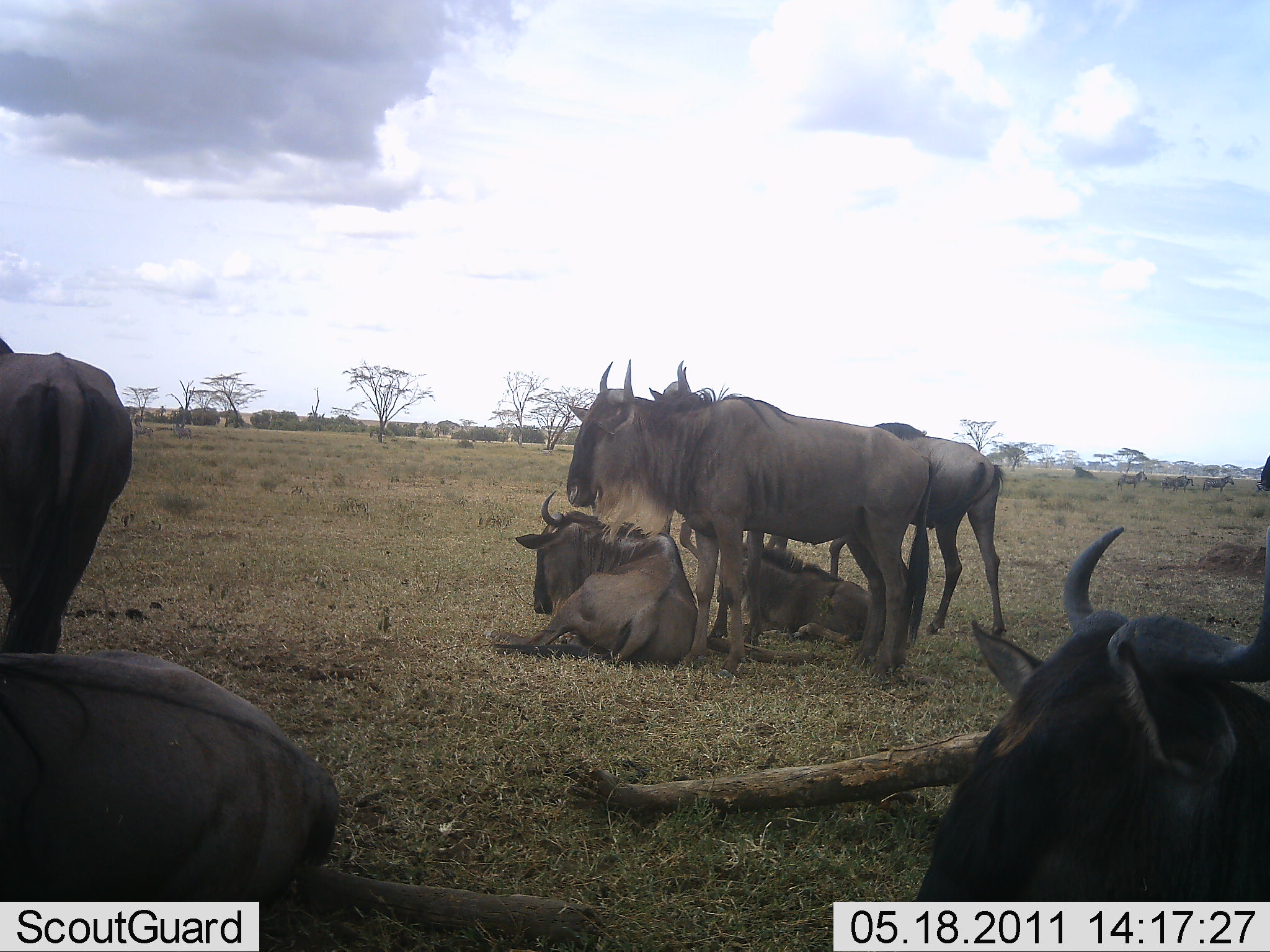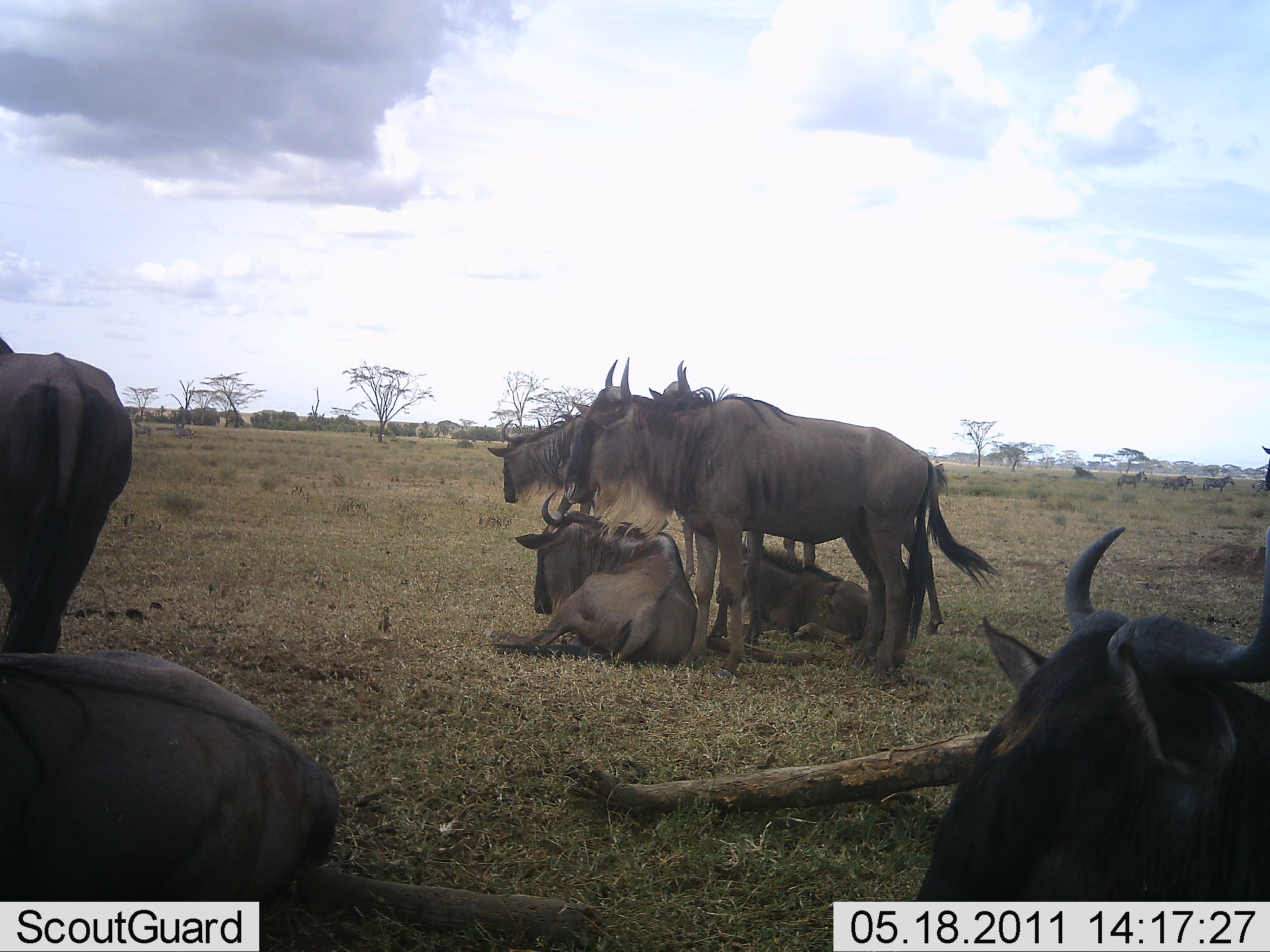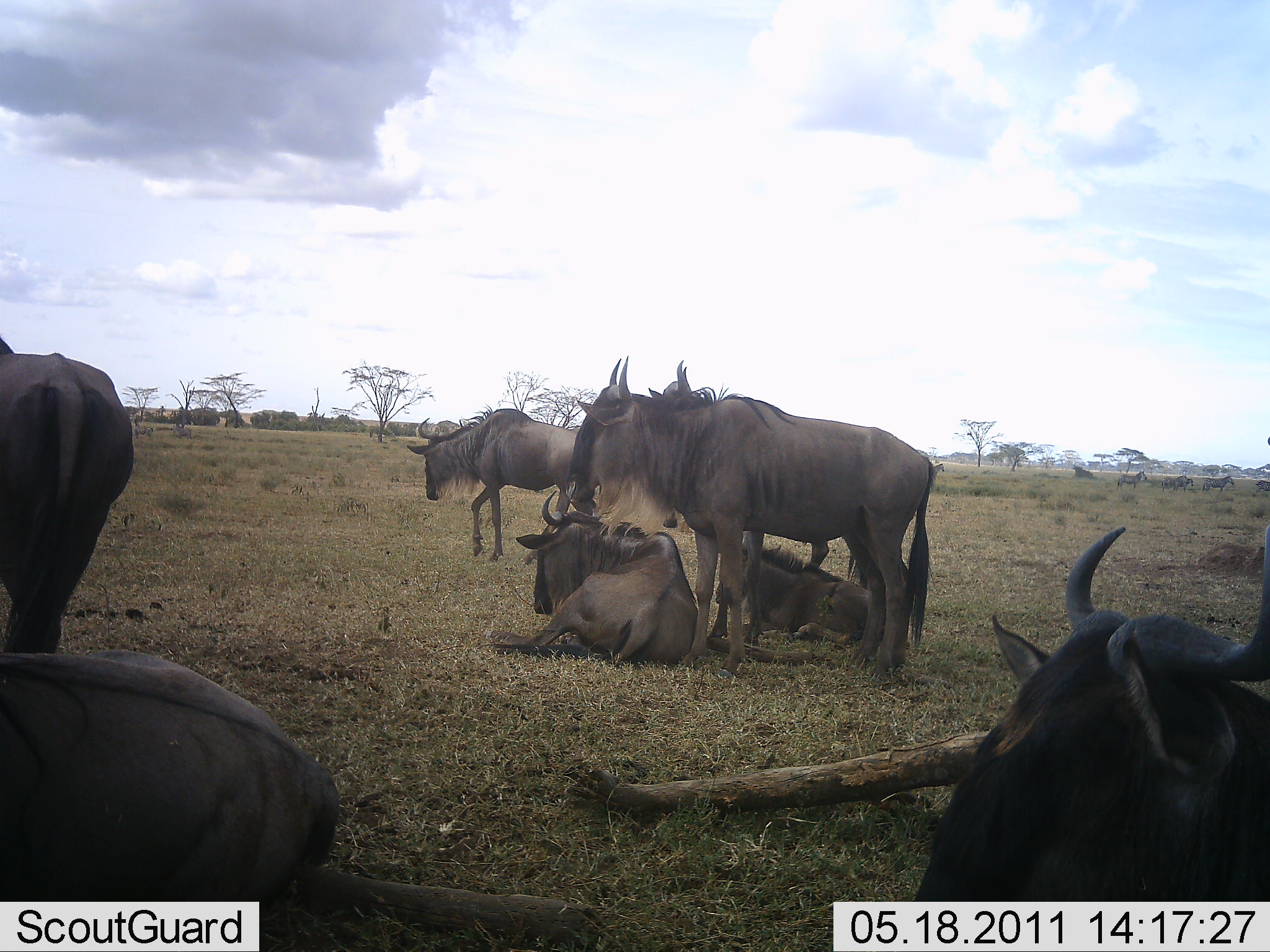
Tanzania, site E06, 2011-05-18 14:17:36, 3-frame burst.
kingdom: Animalia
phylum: Chordata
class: Mammalia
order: Artiodactyla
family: Bovidae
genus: Connochaetes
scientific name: Connochaetes taurinus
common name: blue wildebeest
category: wildebeest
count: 8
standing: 93%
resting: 93%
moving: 43%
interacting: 7%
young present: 21%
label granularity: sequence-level